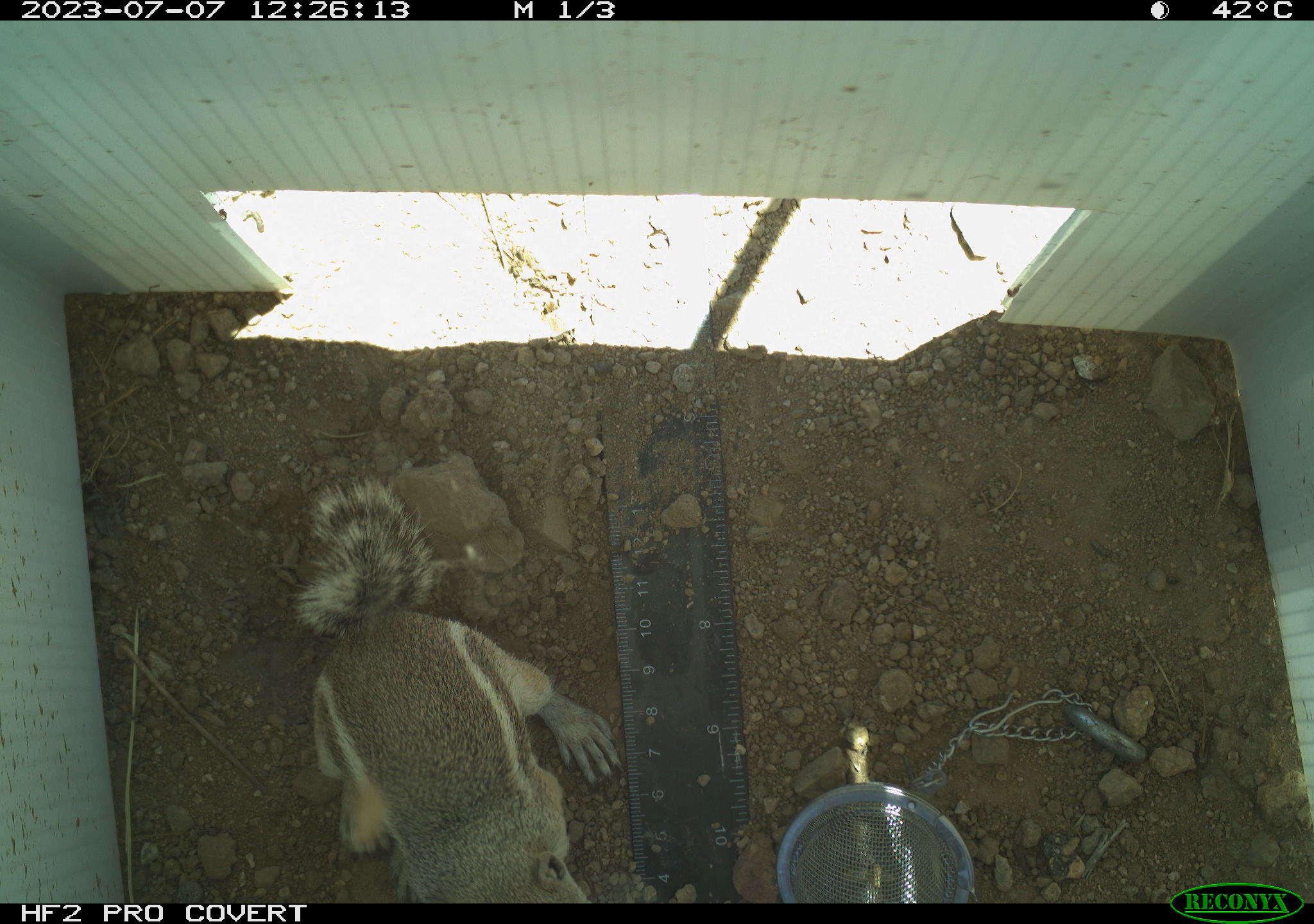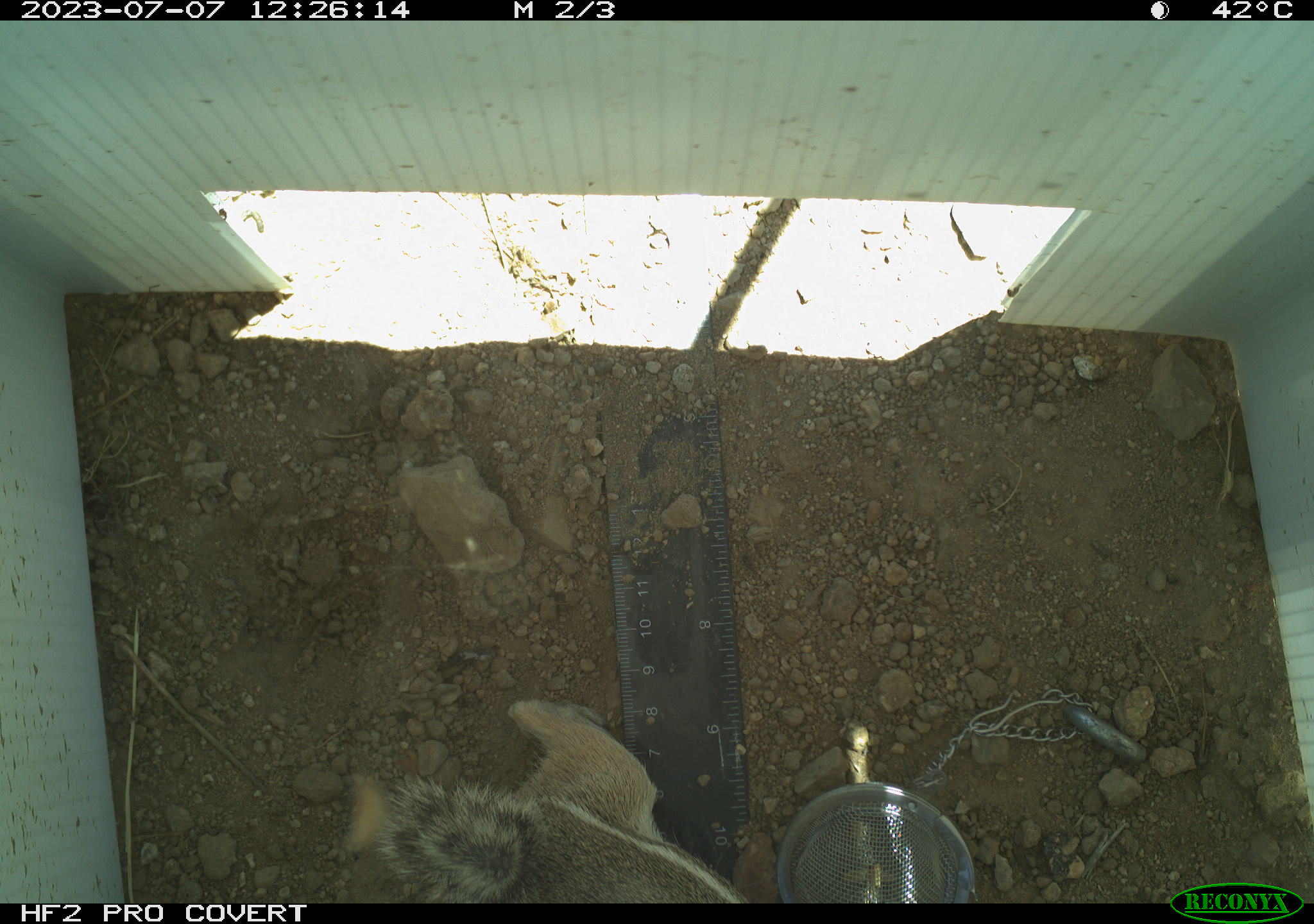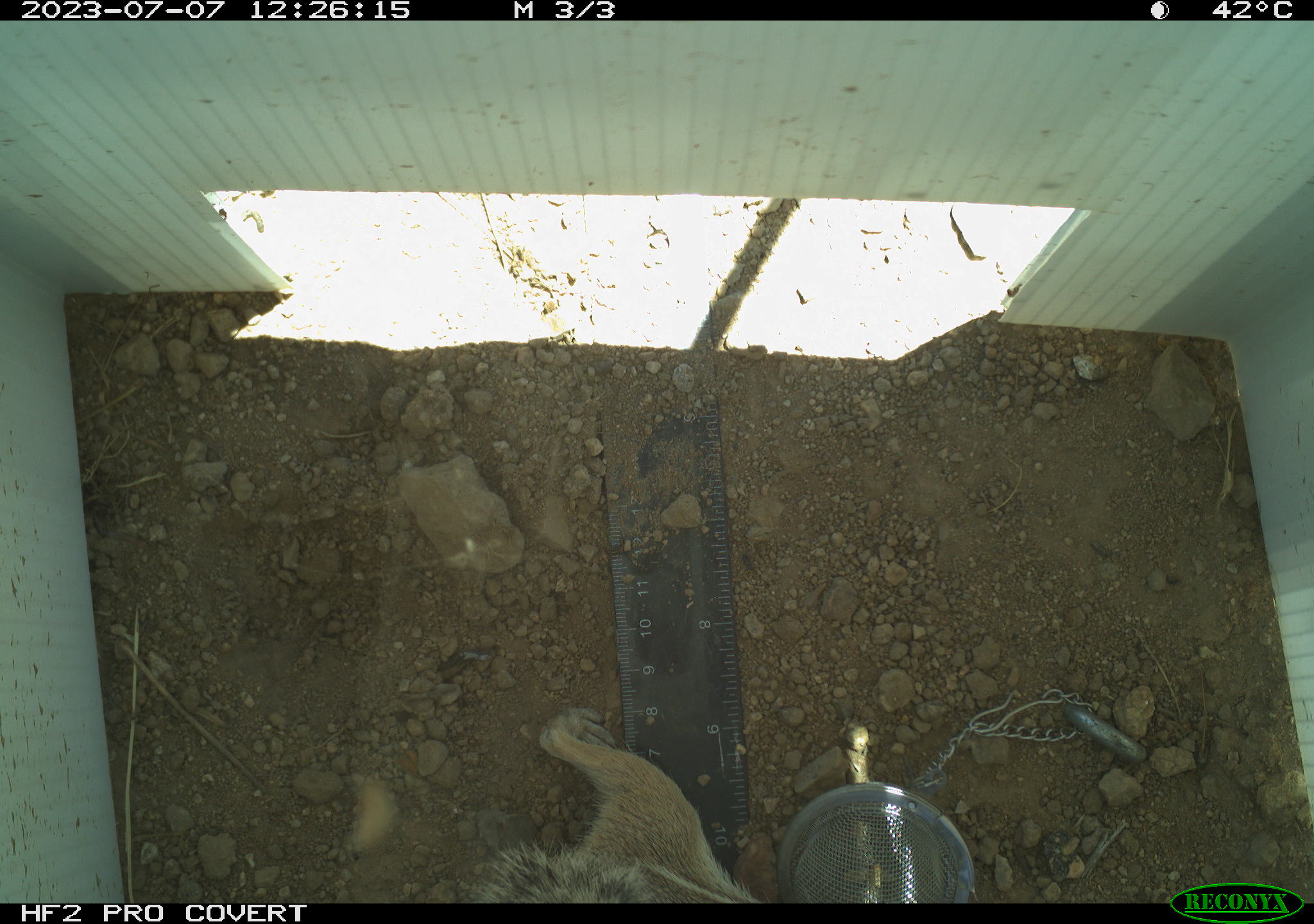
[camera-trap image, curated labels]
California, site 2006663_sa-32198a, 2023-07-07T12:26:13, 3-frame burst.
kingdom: Animalia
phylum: Chordata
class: Mammalia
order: Rodentia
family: Sciuridae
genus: Ammospermophilus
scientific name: Ammospermophilus leucurus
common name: white-tailed antelope squirrel